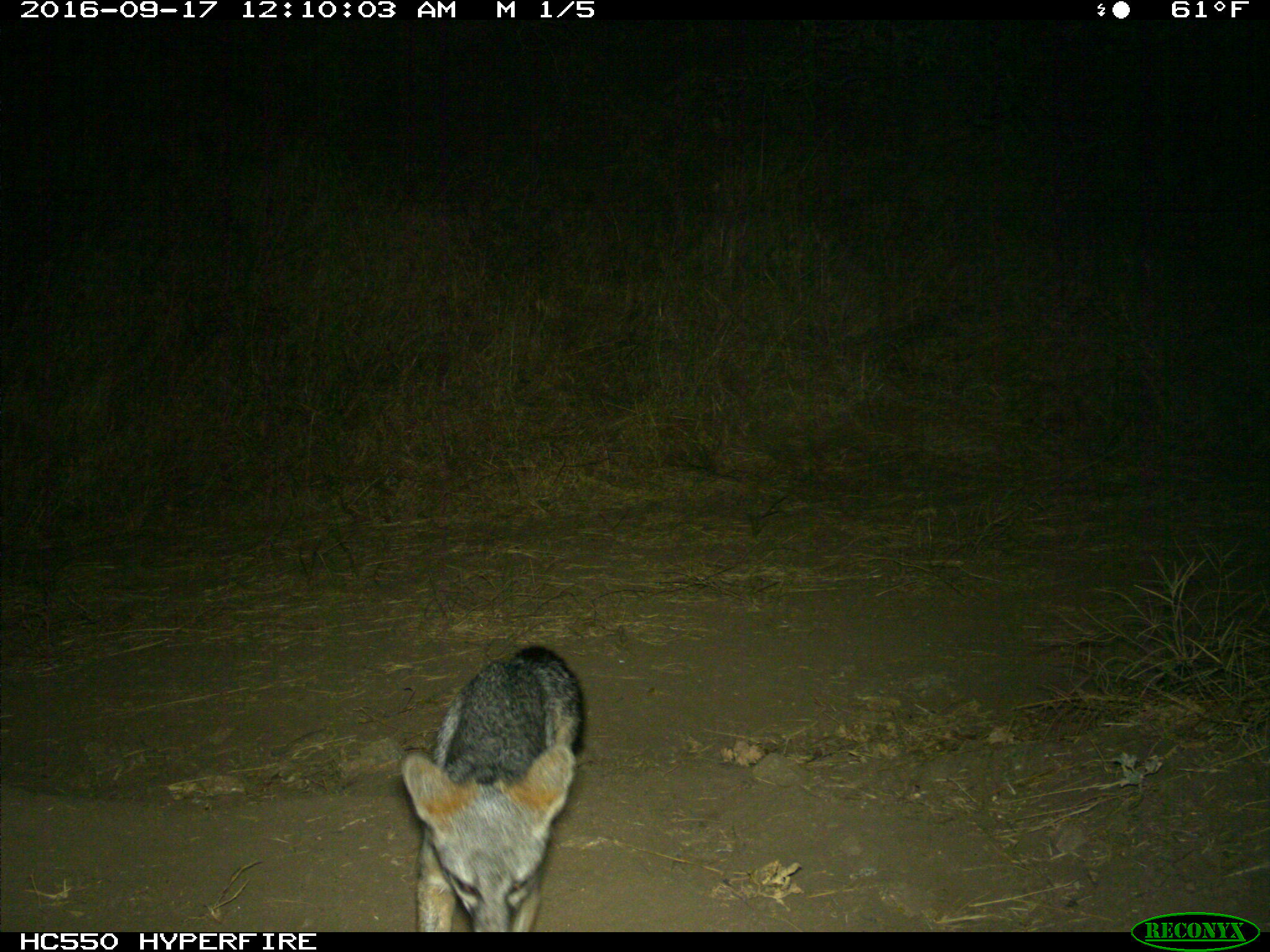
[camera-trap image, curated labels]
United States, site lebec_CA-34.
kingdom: Animalia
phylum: Chordata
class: Mammalia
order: Carnivora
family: Canidae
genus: Urocyon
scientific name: Urocyon cinereoargenteus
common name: gray fox